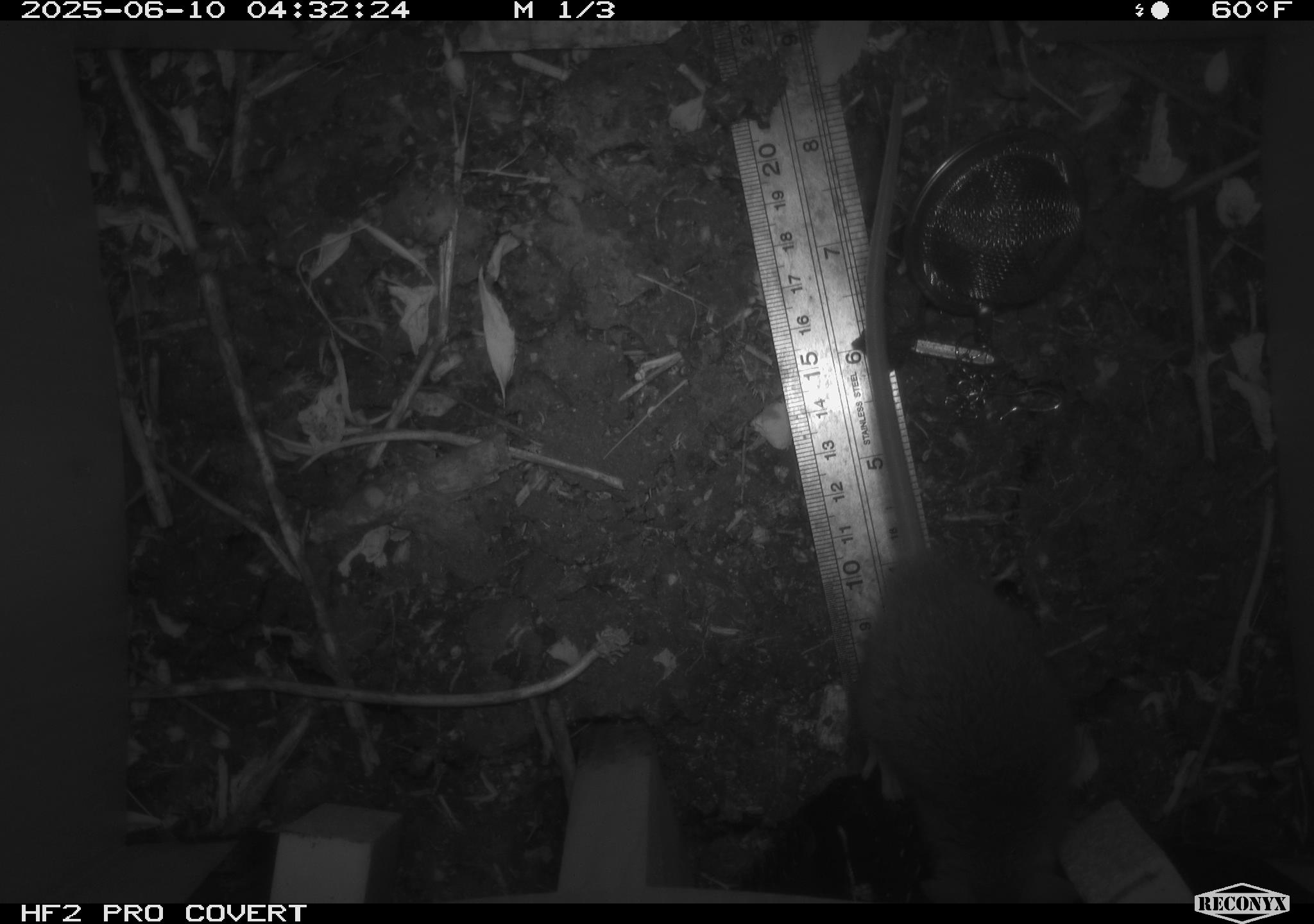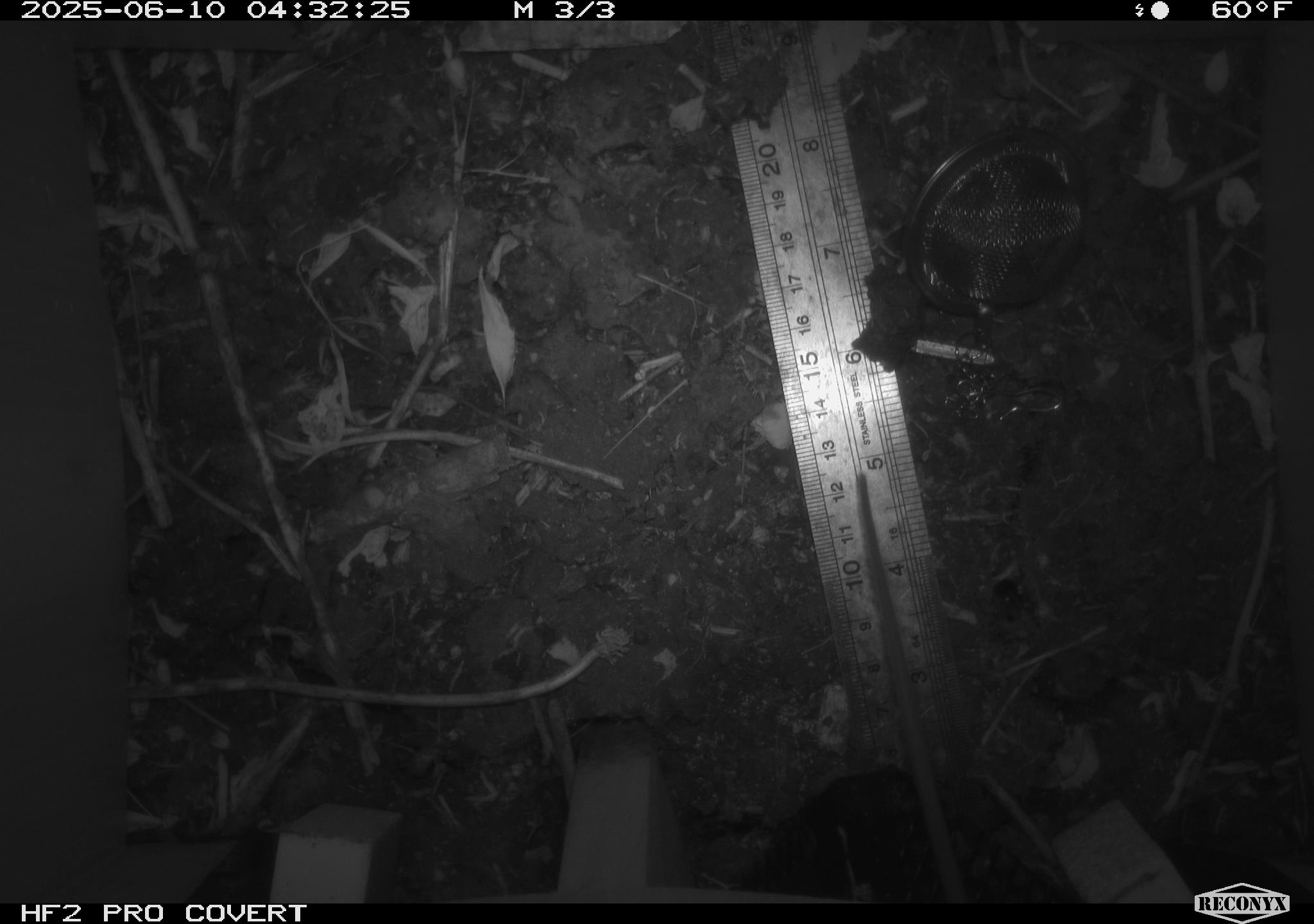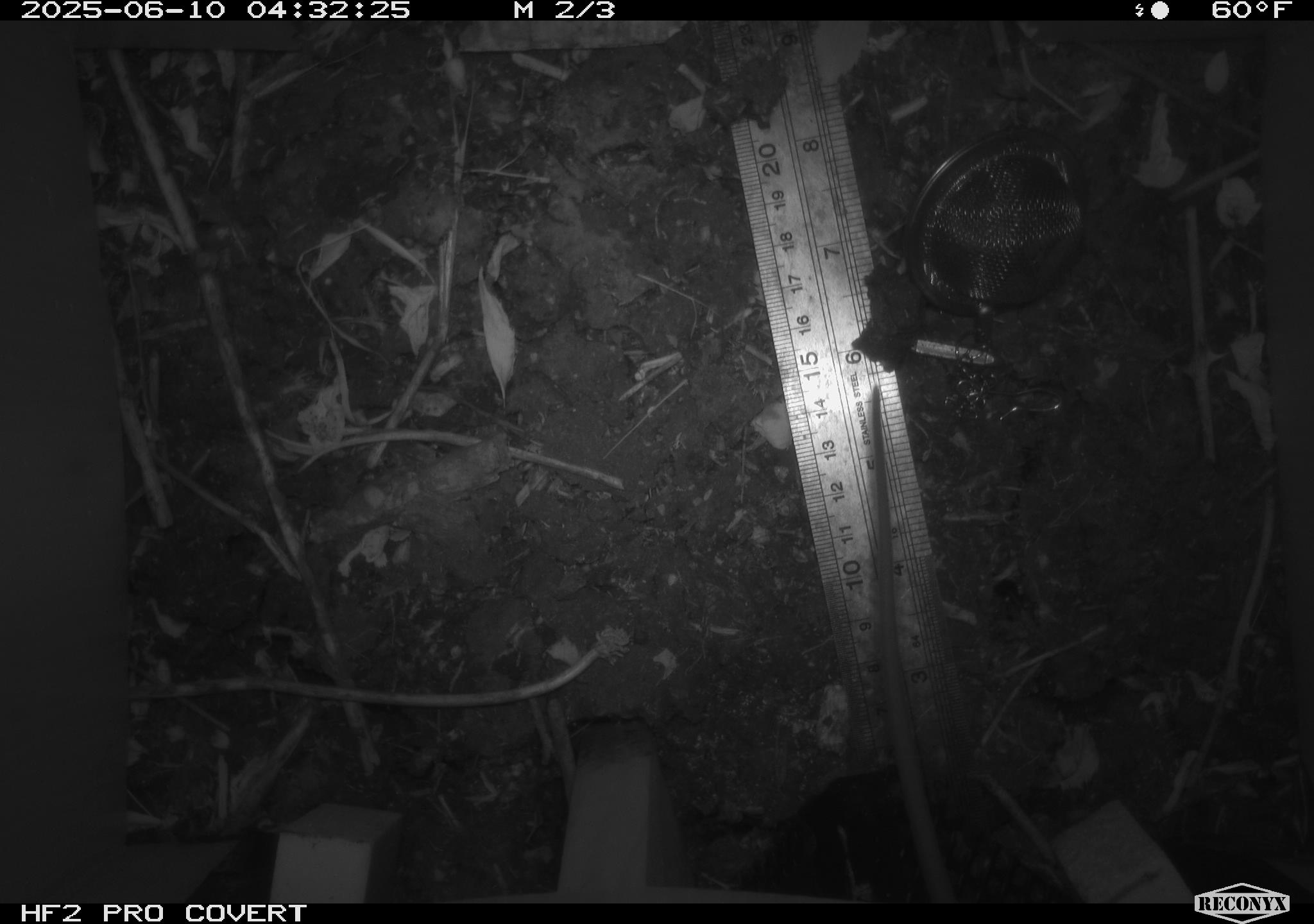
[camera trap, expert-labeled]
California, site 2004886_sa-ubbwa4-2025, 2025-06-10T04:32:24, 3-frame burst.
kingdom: Animalia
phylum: Chordata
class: Mammalia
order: Rodentia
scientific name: Rodentia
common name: rodent